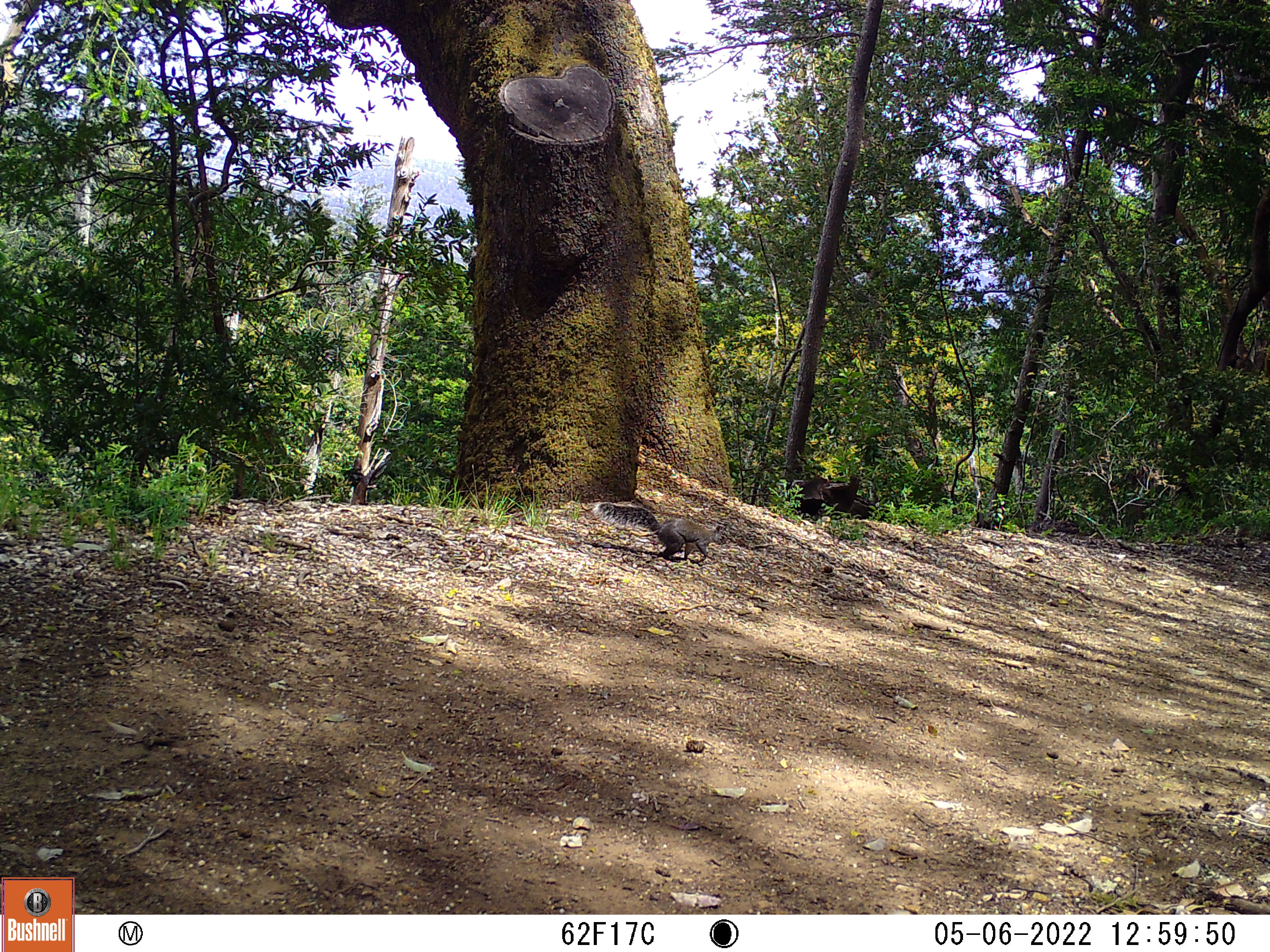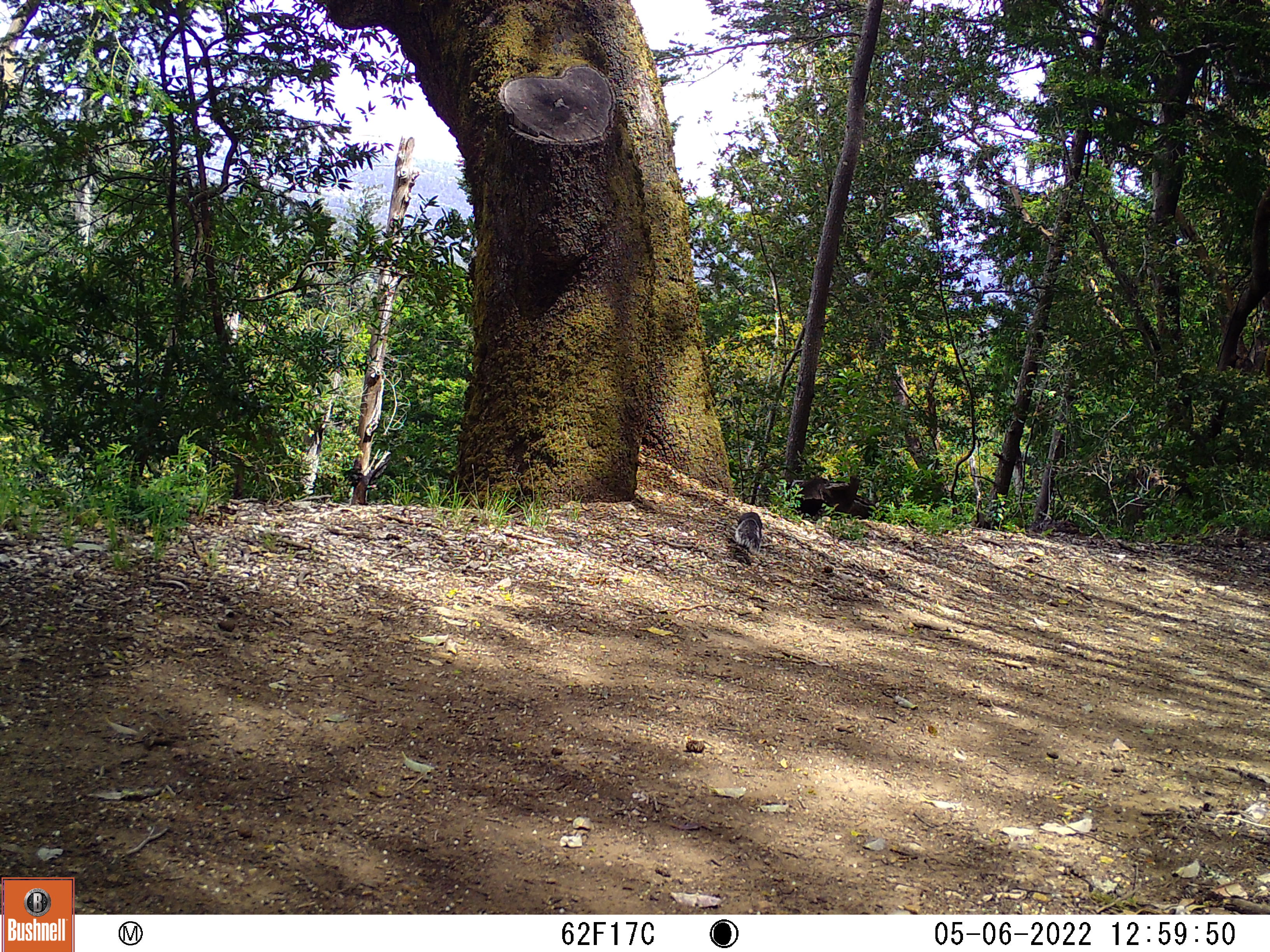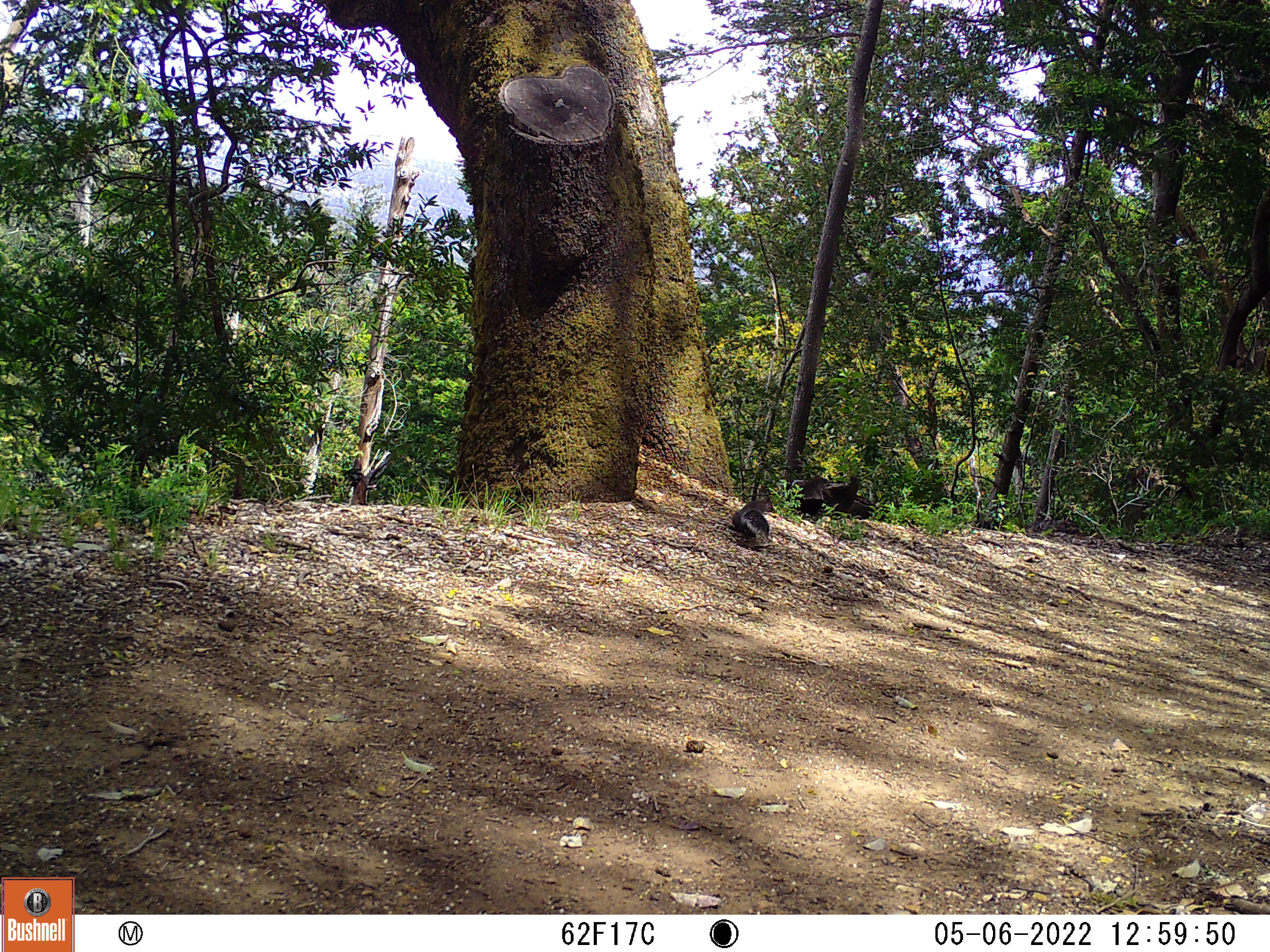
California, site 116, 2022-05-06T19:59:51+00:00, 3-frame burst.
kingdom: Animalia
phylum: Chordata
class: Mammalia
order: Rodentia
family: Sciuridae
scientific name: Sciuridae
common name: squirrel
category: unknown squirrel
Unknown squirrel (squirrel) (Sciuridae).